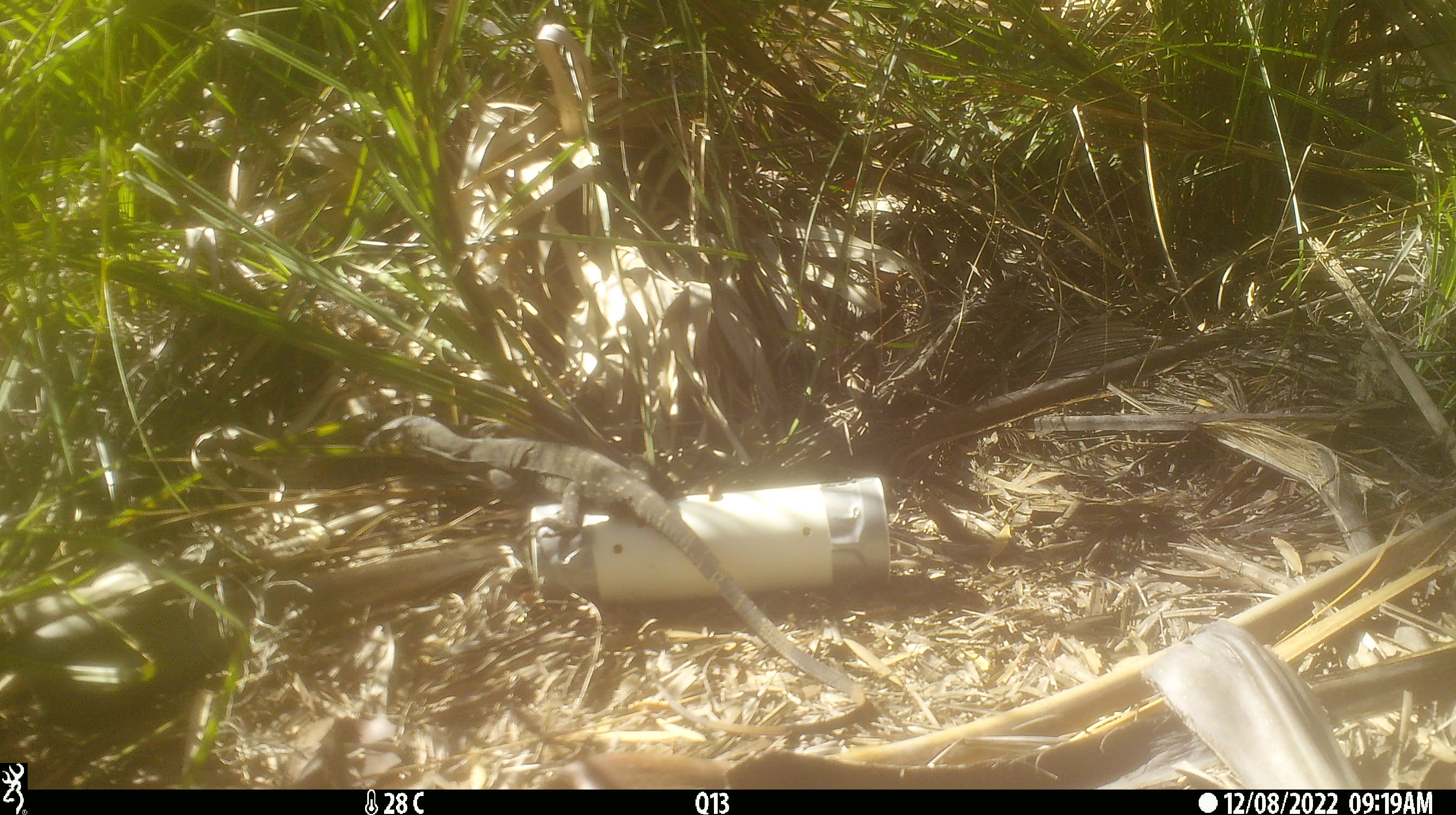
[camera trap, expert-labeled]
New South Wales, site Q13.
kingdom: Animalia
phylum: Chordata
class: Reptilia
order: Squamata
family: Varanidae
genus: Varanus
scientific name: Varanus varius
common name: lace monitor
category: goanna